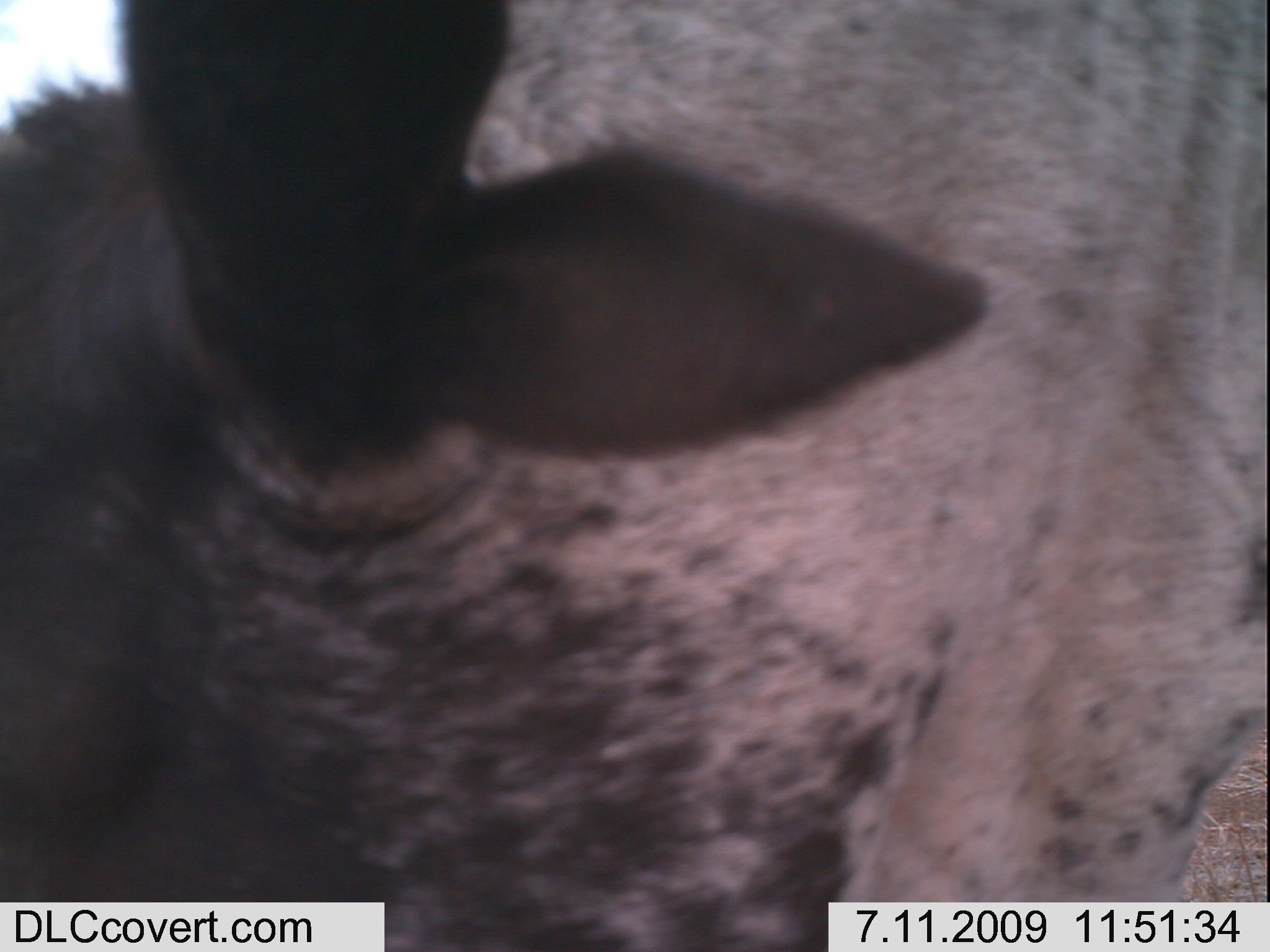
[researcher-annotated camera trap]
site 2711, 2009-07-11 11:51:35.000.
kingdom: Animalia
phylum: Chordata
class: Mammalia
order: Artiodactyla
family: Bovidae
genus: Bos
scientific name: Bos taurus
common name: domestic cattle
Bos taurus (domestic cattle), count 1.